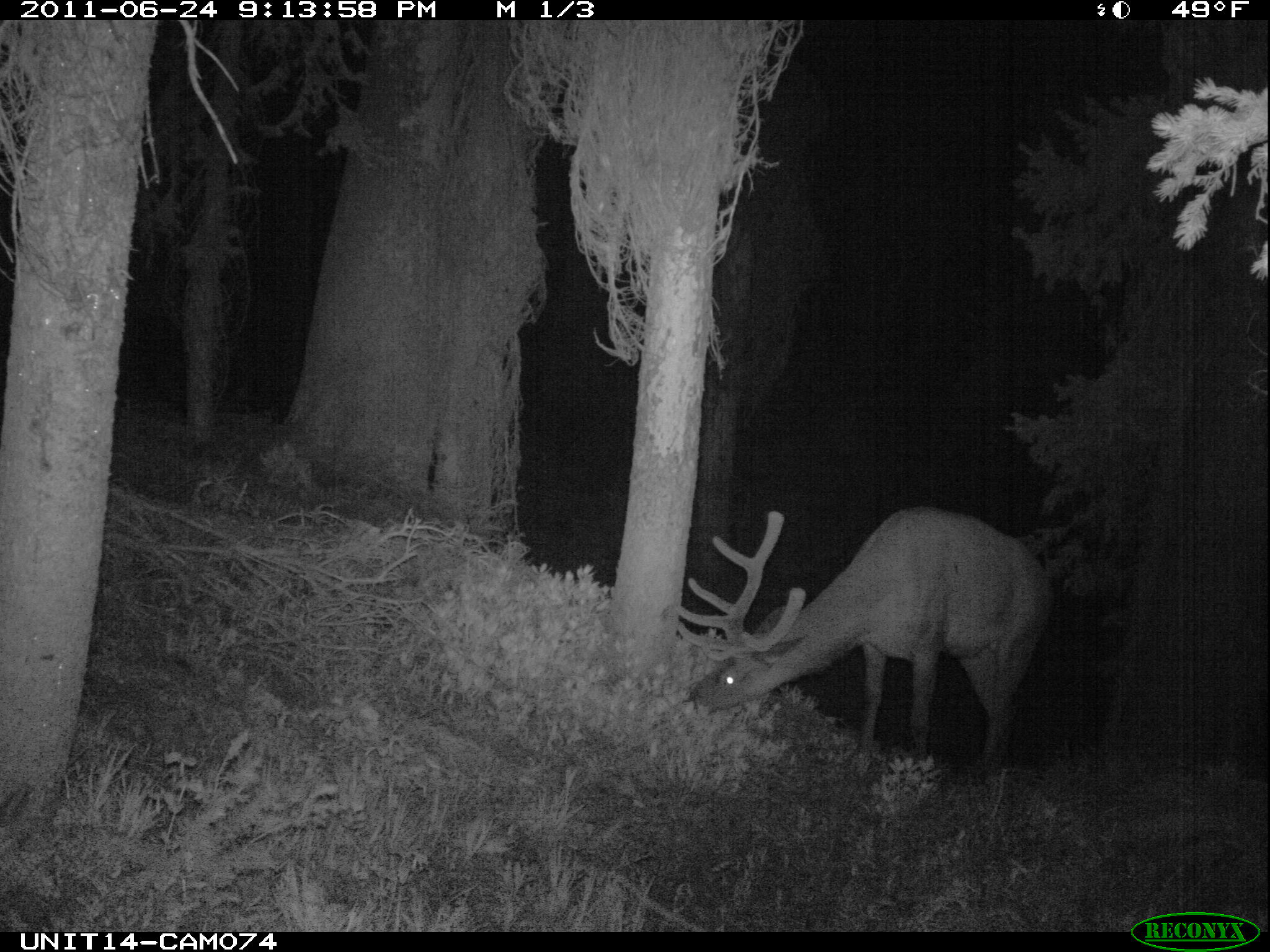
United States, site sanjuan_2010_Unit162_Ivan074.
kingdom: Animalia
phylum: Chordata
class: Mammalia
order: Artiodactyla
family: Cervidae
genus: Cervus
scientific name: Cervus elaphus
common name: red deer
Cervus elaphus (red deer).